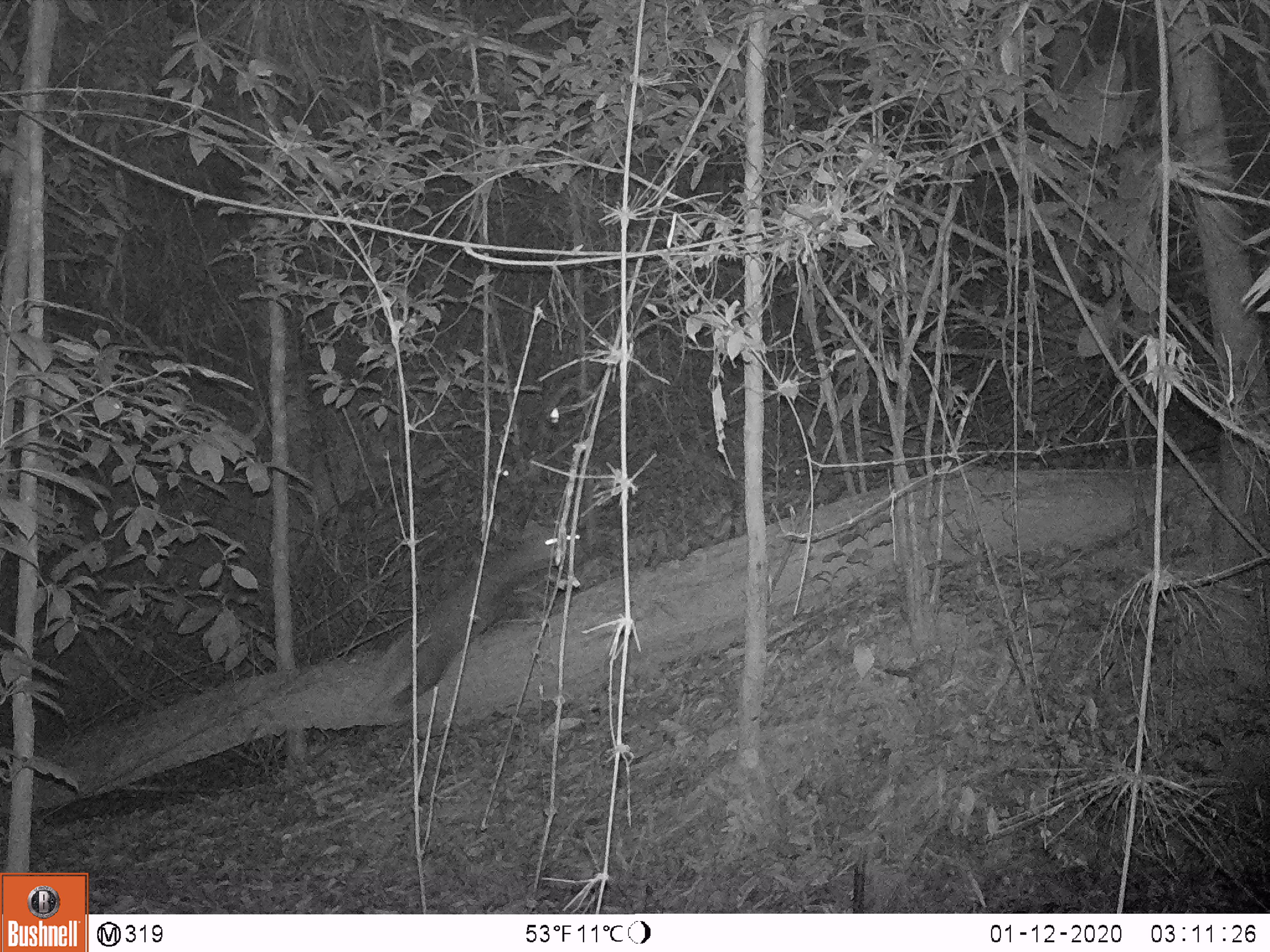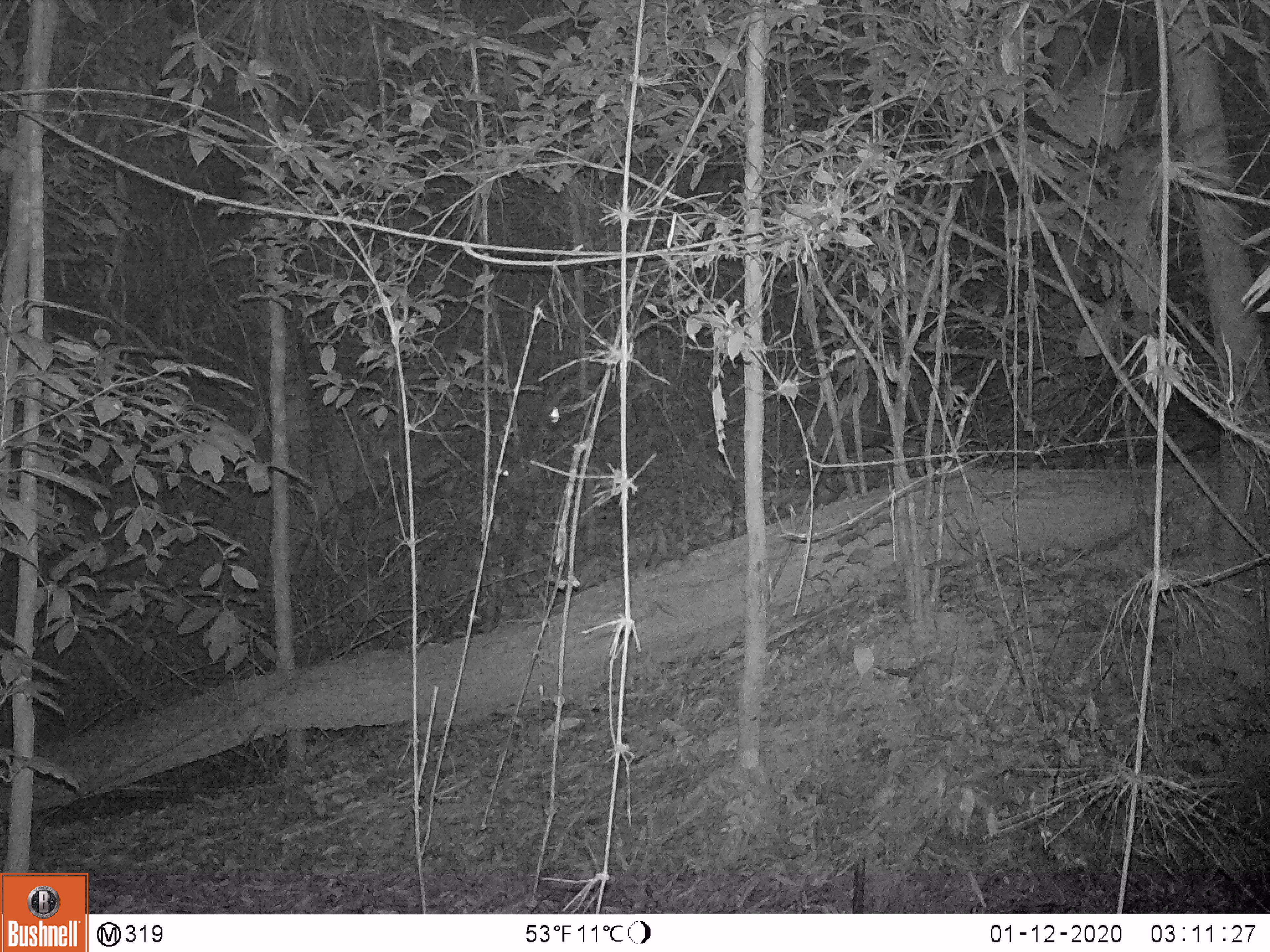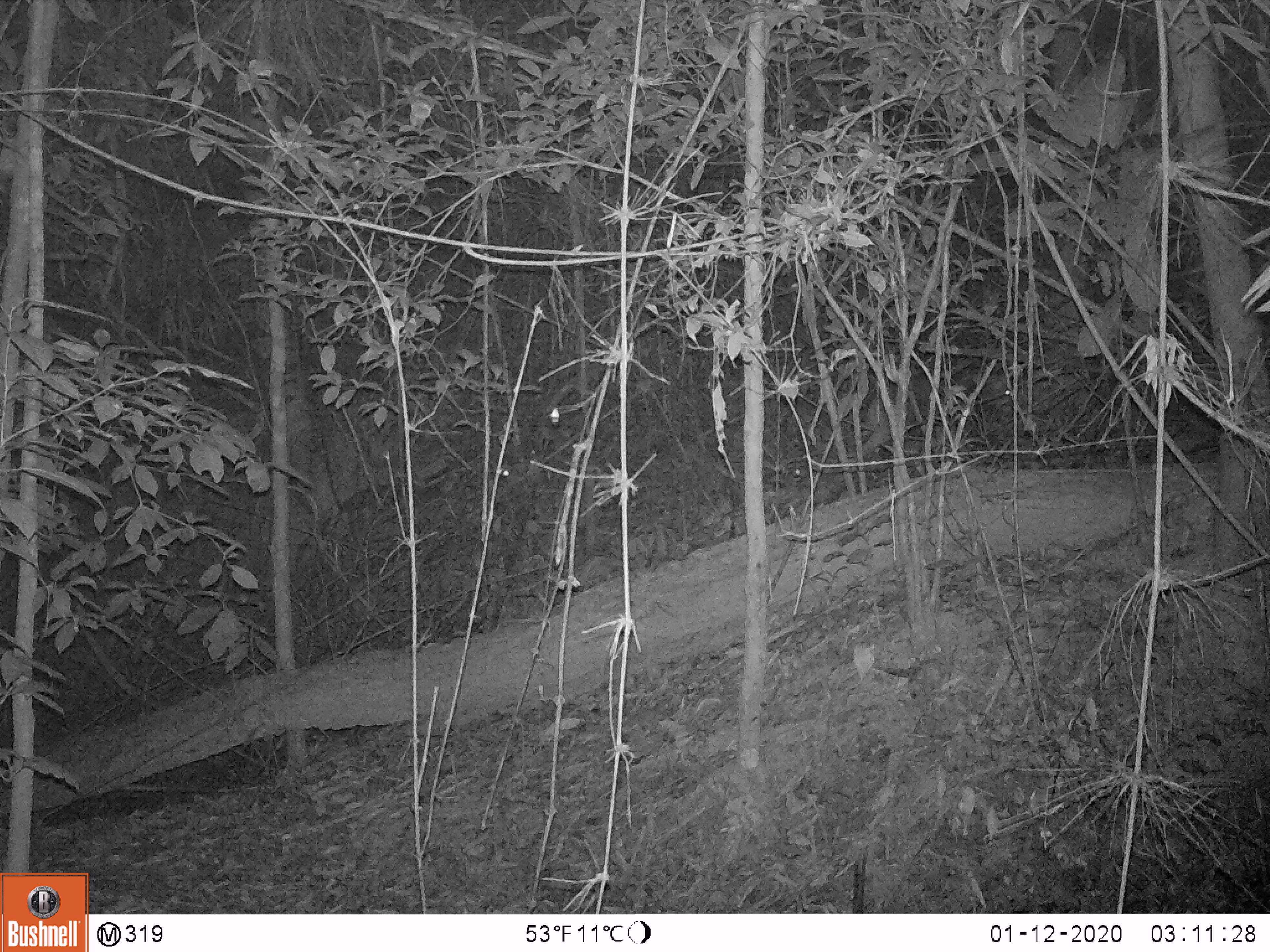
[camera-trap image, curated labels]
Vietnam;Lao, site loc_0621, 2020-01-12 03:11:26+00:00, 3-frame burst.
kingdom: Animalia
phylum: Chordata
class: Mammalia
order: Artiodactyla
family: Cervidae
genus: Muntiacus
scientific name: Muntiacus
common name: muntjacs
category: unidentified muntjac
Unidentified muntjac (muntjacs) (Muntiacus). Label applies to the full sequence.